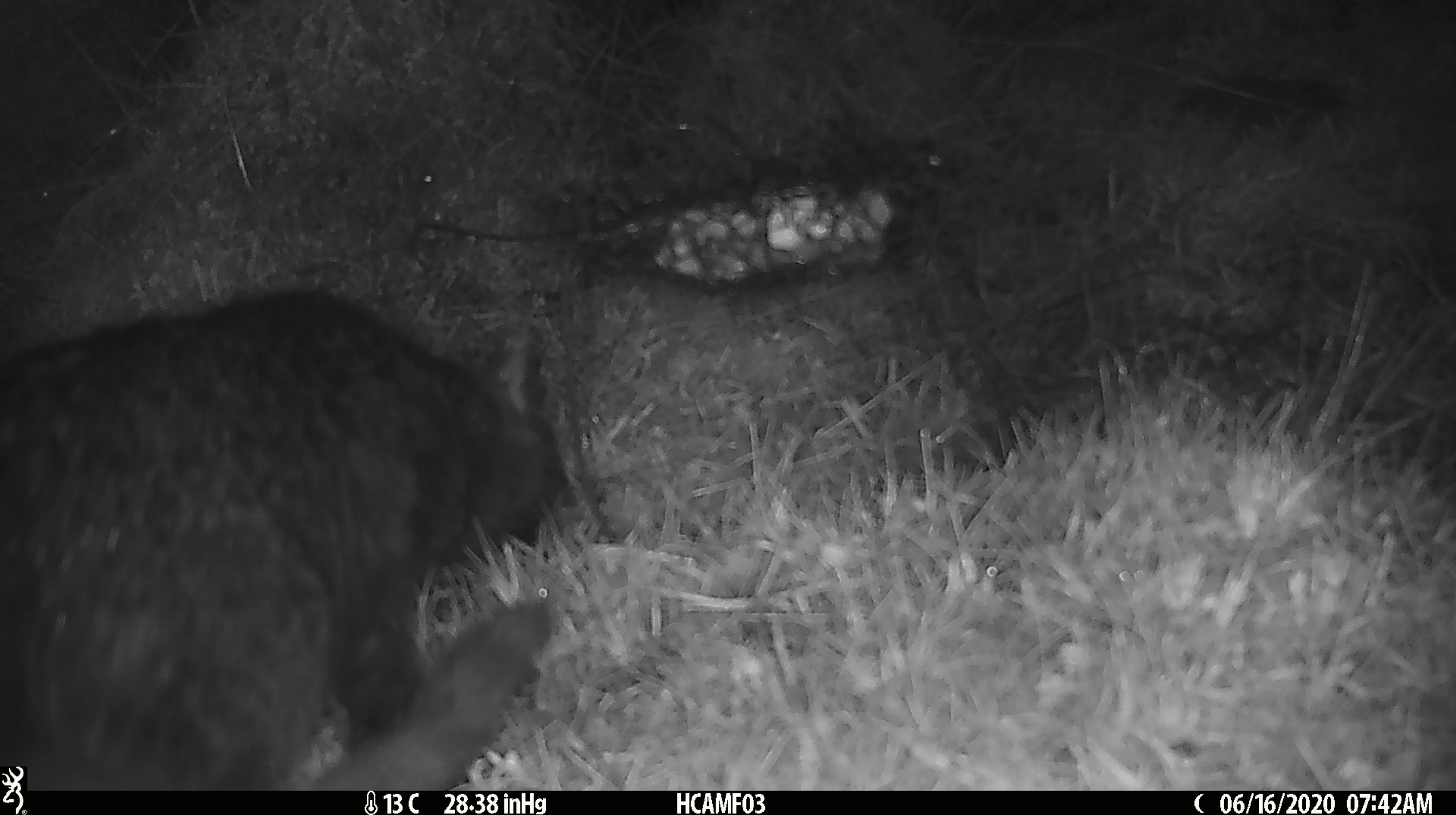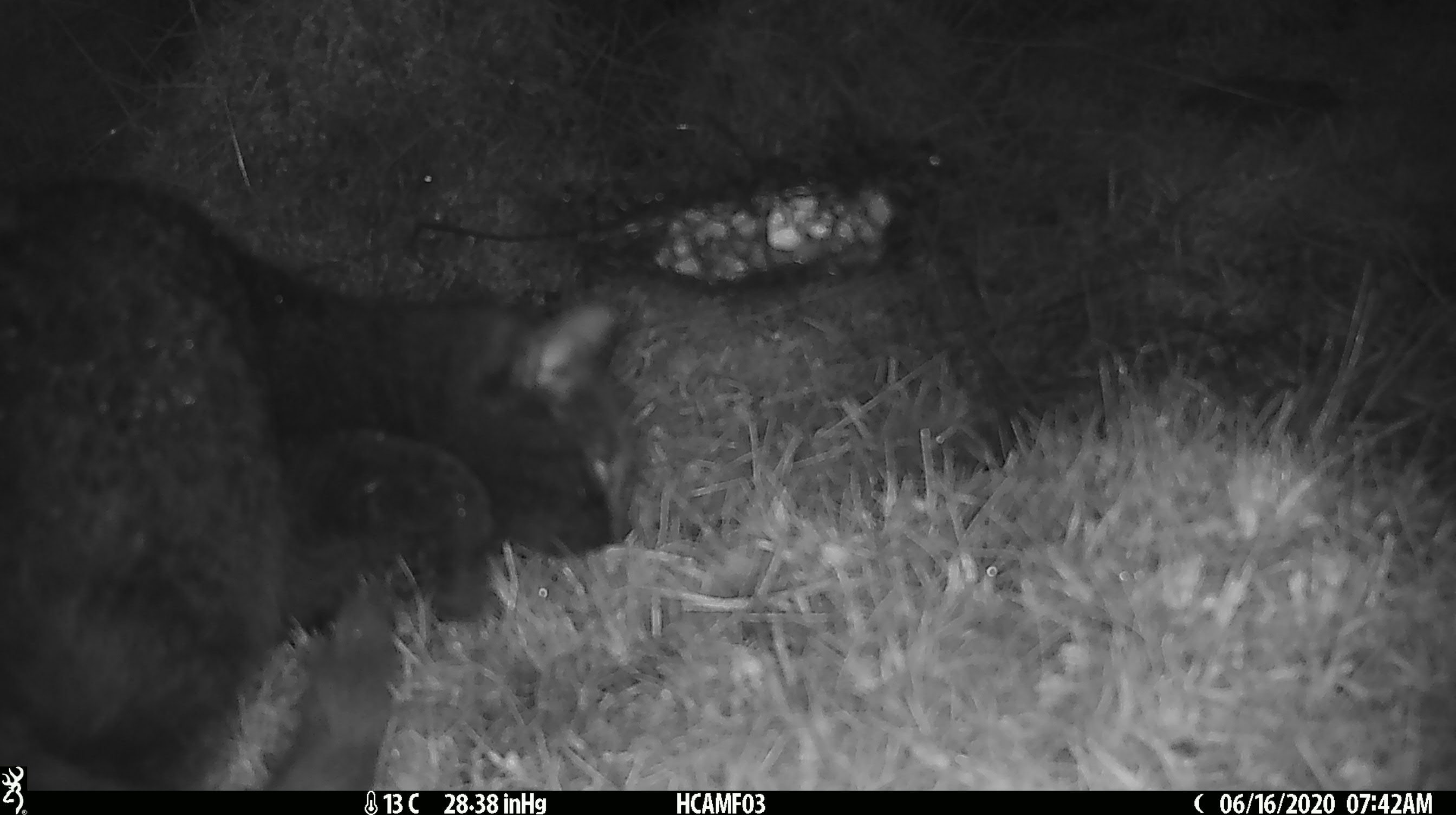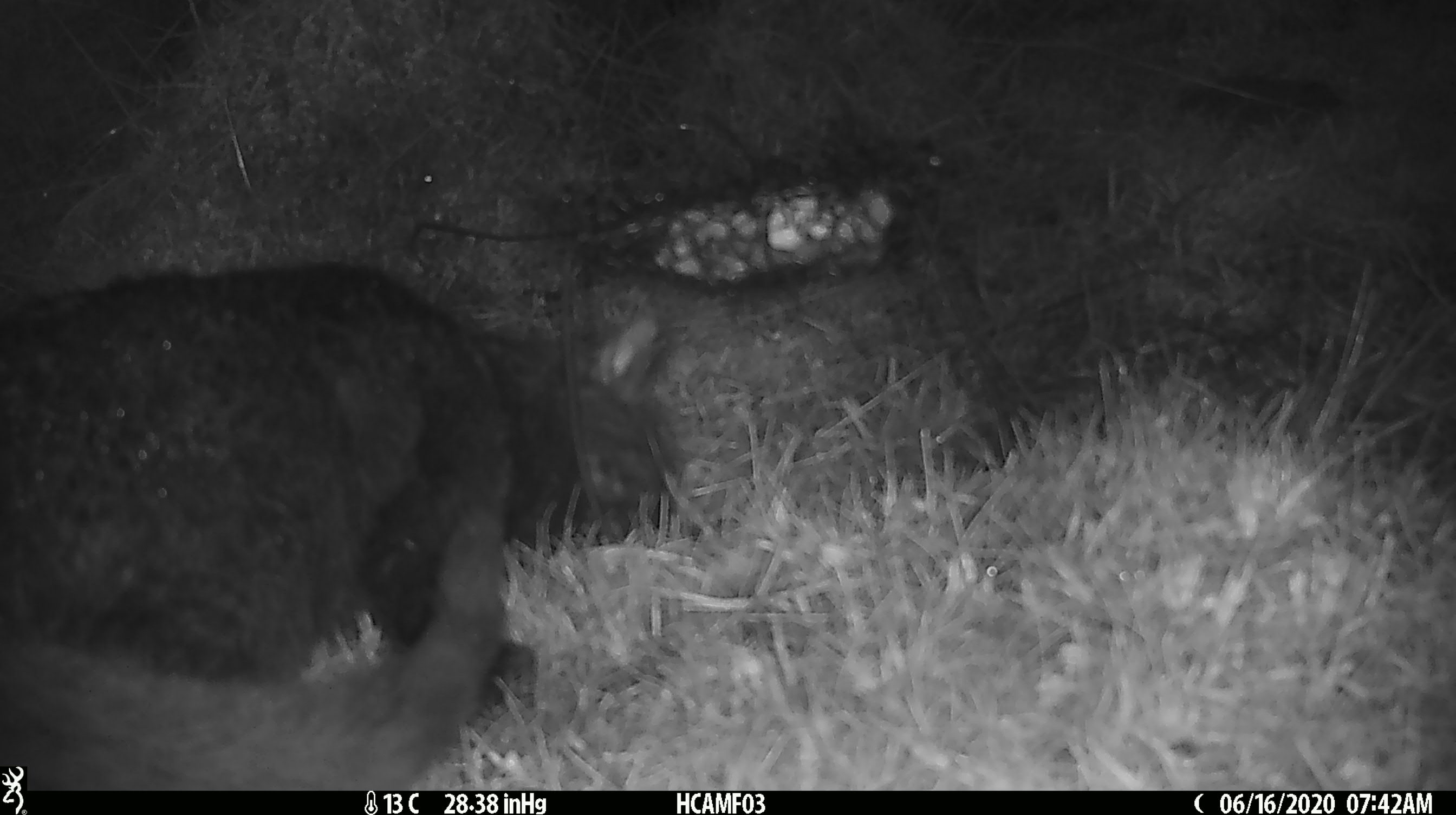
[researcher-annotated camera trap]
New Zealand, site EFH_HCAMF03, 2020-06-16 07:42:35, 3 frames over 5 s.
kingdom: Animalia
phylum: Chordata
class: Mammalia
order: Carnivora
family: Felidae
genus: Felis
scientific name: Felis catus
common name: domestic cat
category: cat